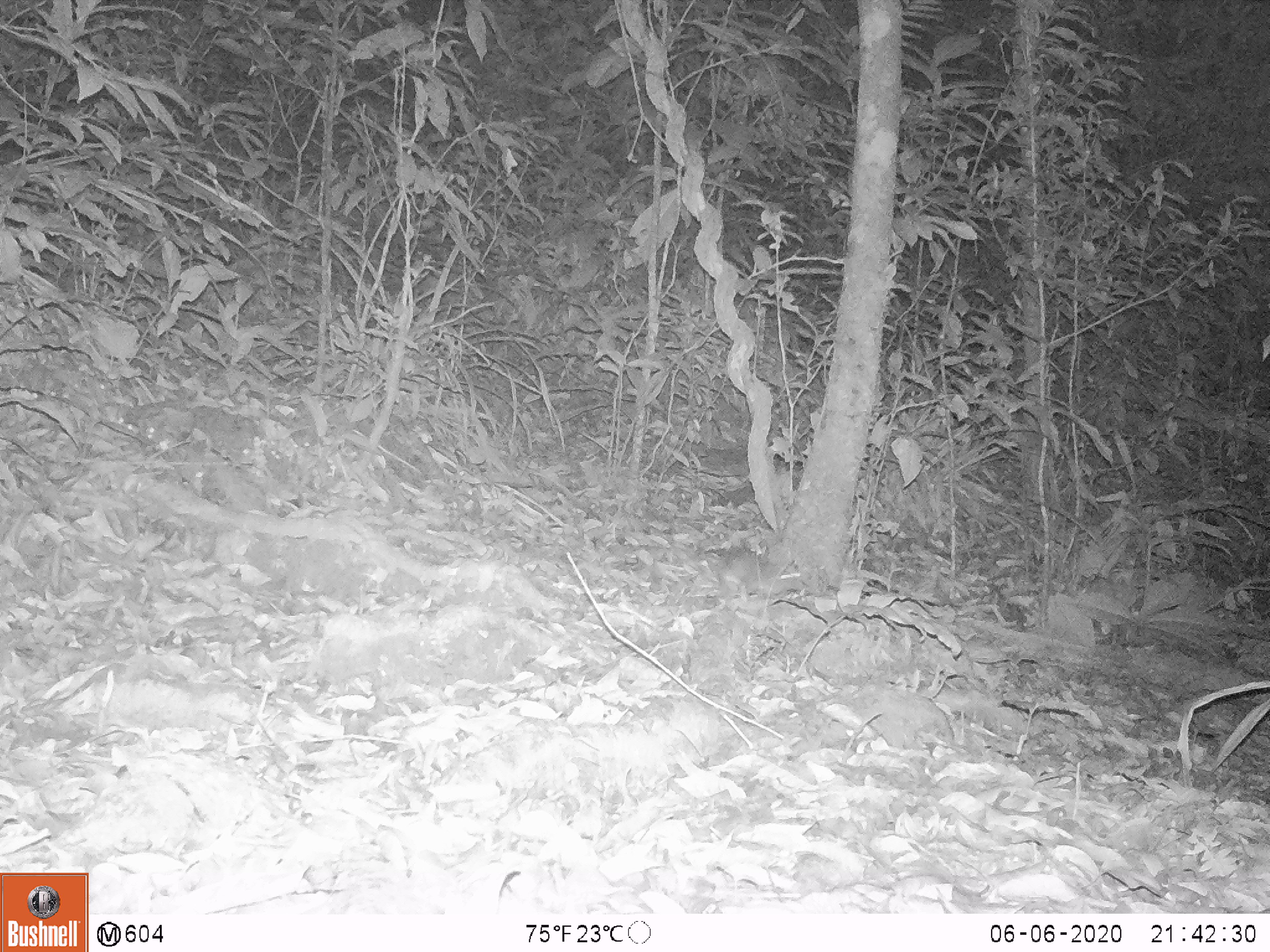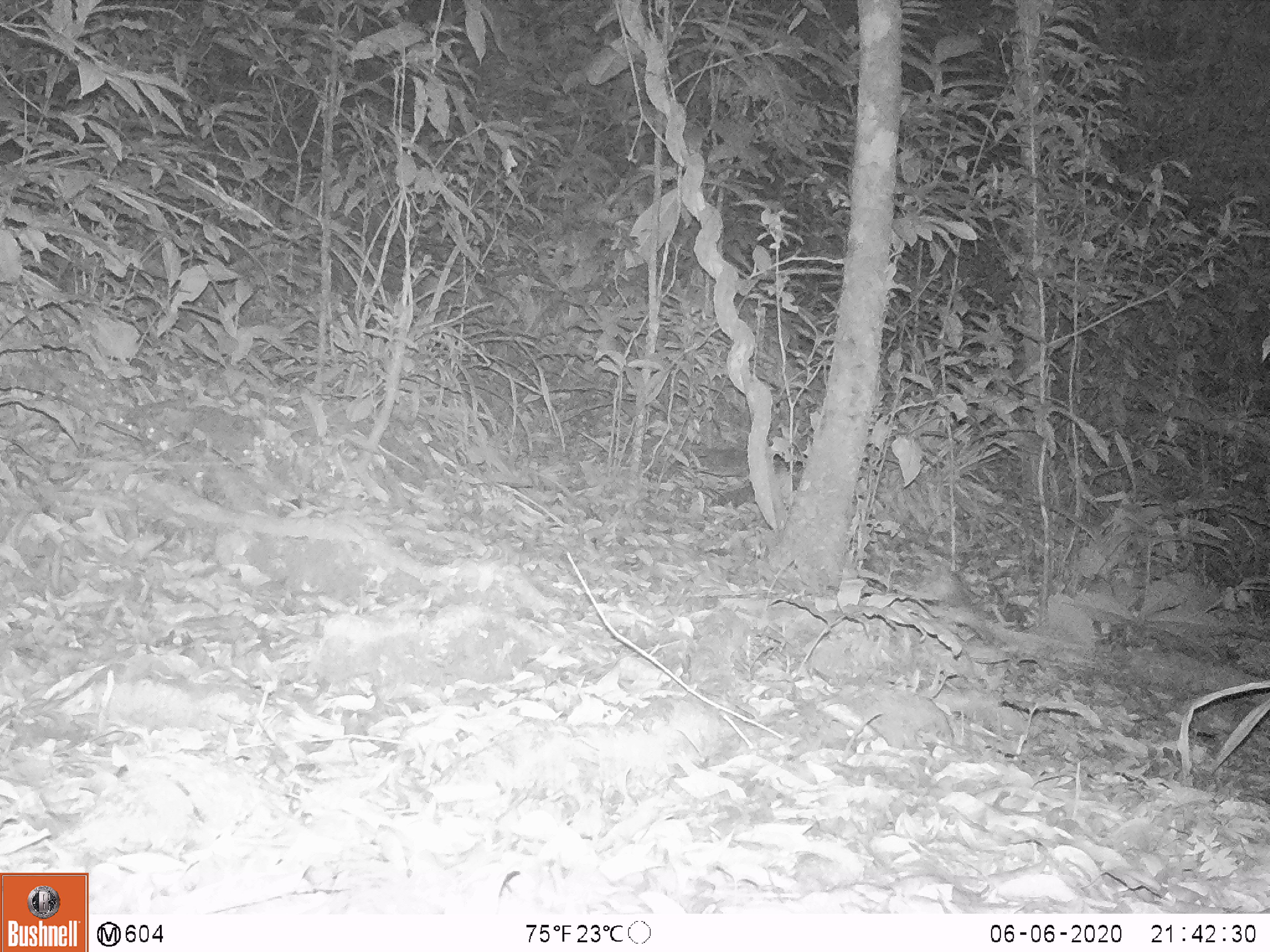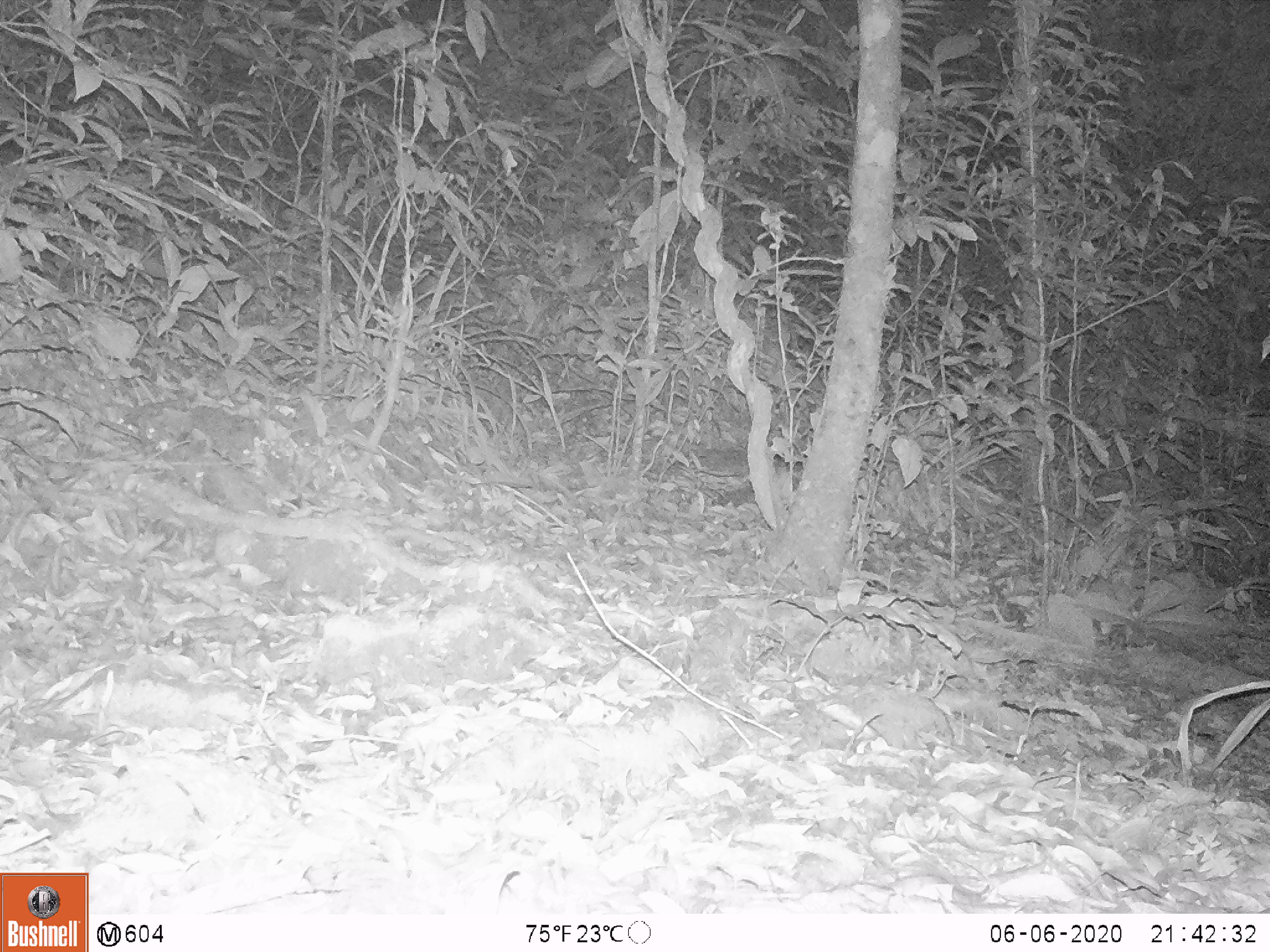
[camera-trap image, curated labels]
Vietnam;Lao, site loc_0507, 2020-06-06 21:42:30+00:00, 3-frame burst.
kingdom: Animalia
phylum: Chordata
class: Mammalia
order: Rodentia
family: Muridae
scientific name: Muridae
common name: old-world mice and rats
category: unidentified murid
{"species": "unidentified murid (old-world mice and rats) (Muridae)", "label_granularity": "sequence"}